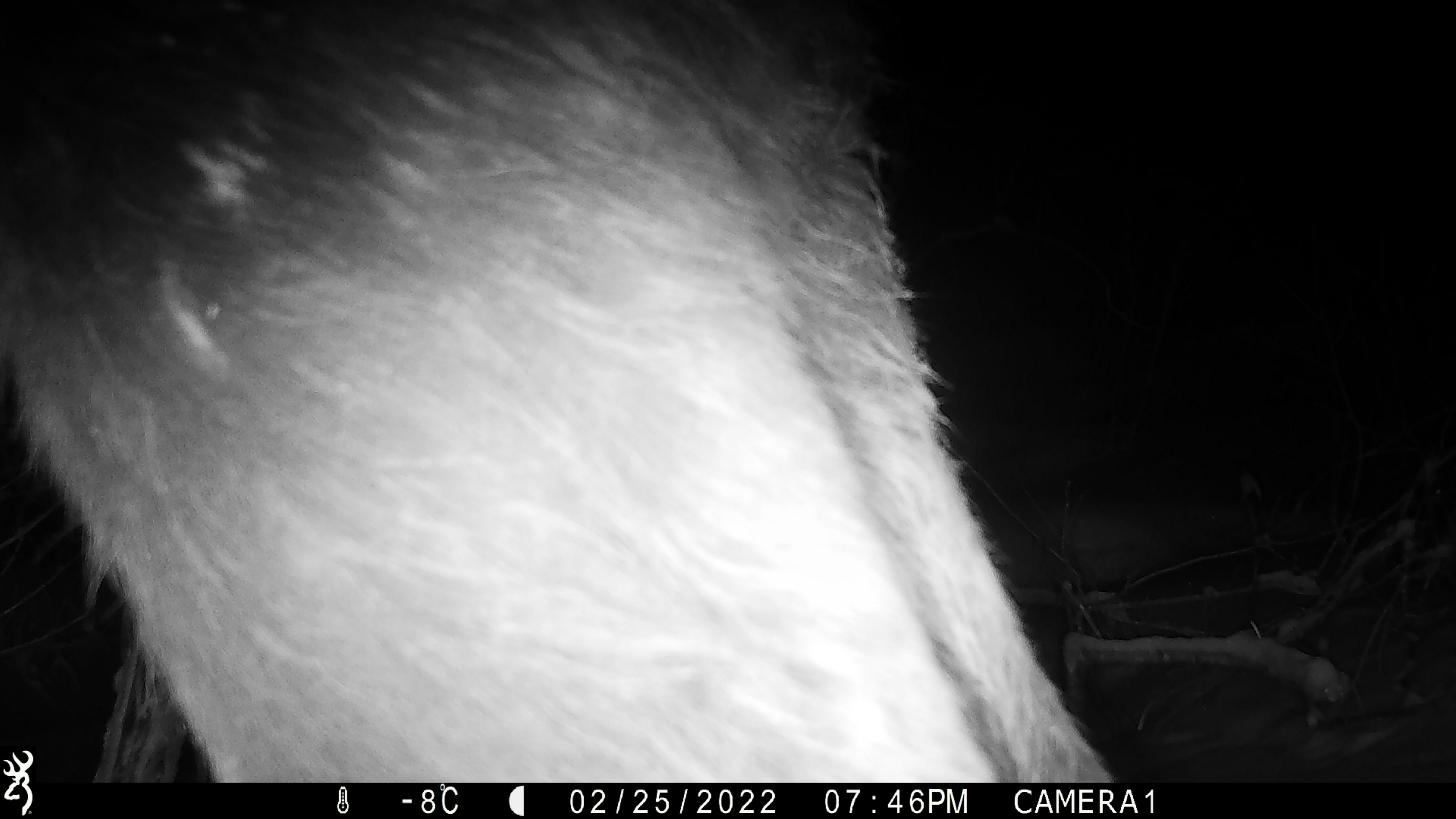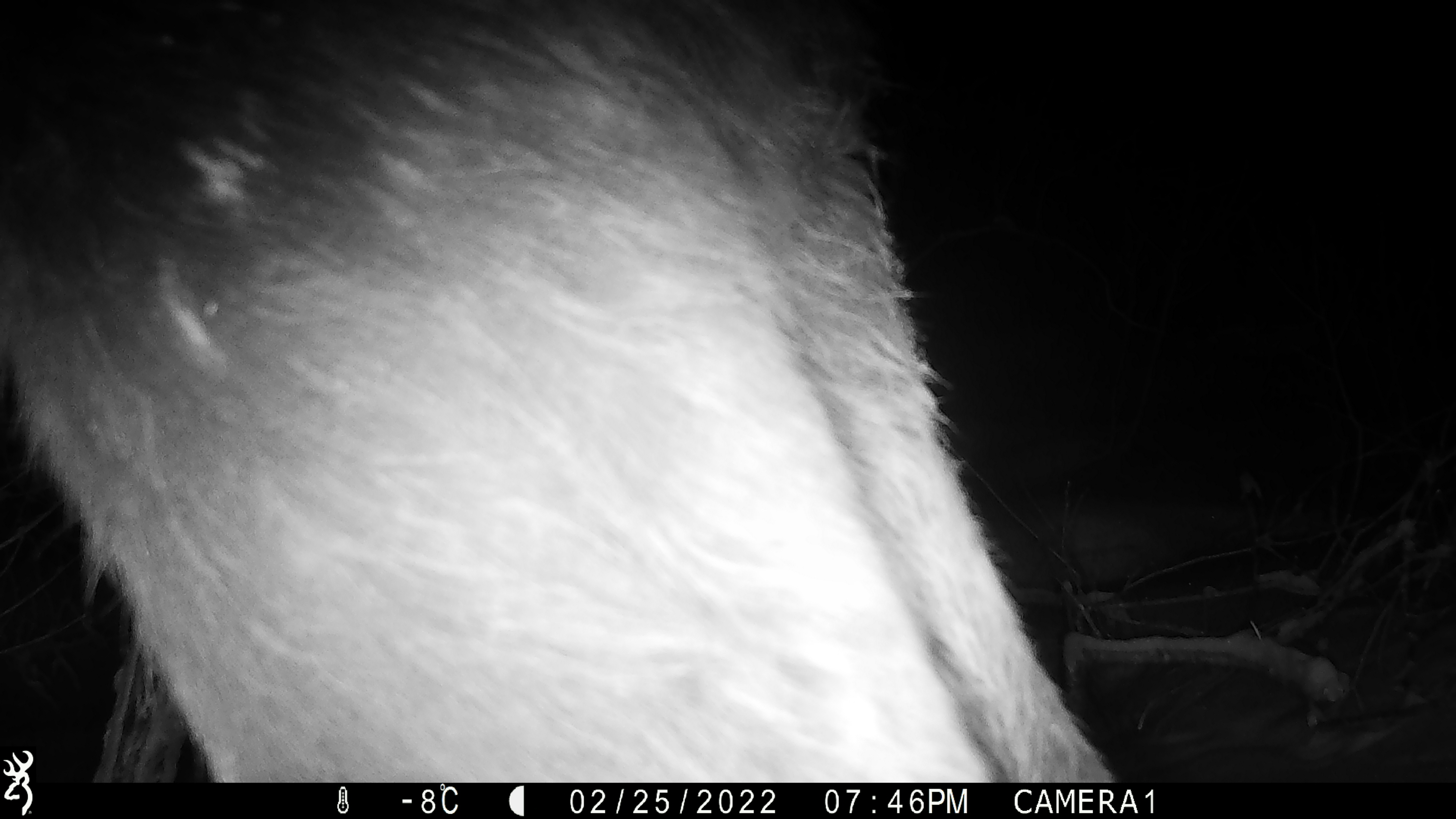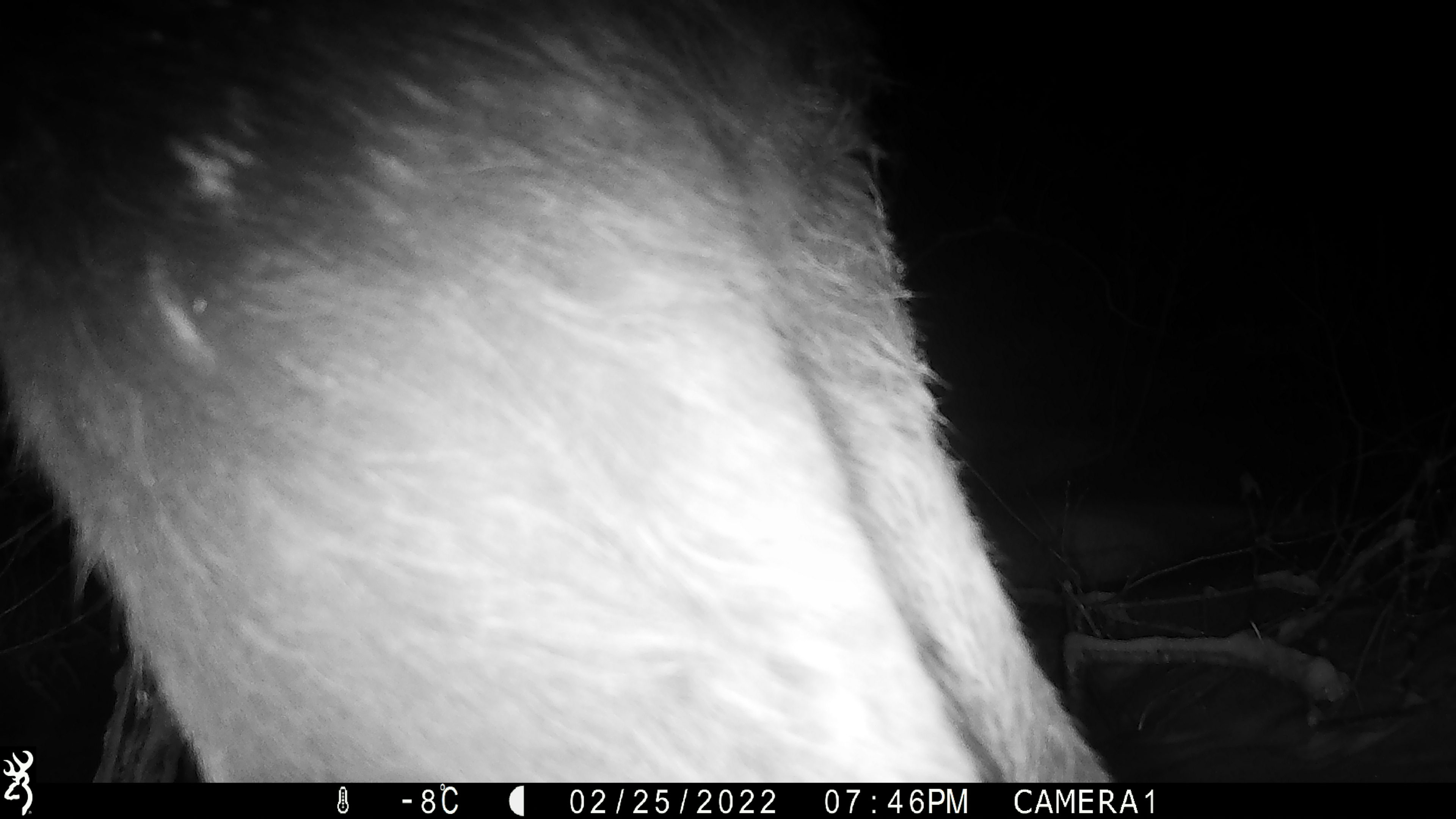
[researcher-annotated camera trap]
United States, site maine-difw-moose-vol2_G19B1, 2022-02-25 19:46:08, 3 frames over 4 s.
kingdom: Animalia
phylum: Chordata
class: Mammalia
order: Artiodactyla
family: Cervidae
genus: Alces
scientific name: Alces alces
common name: moose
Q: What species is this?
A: Moose (Alces alces).